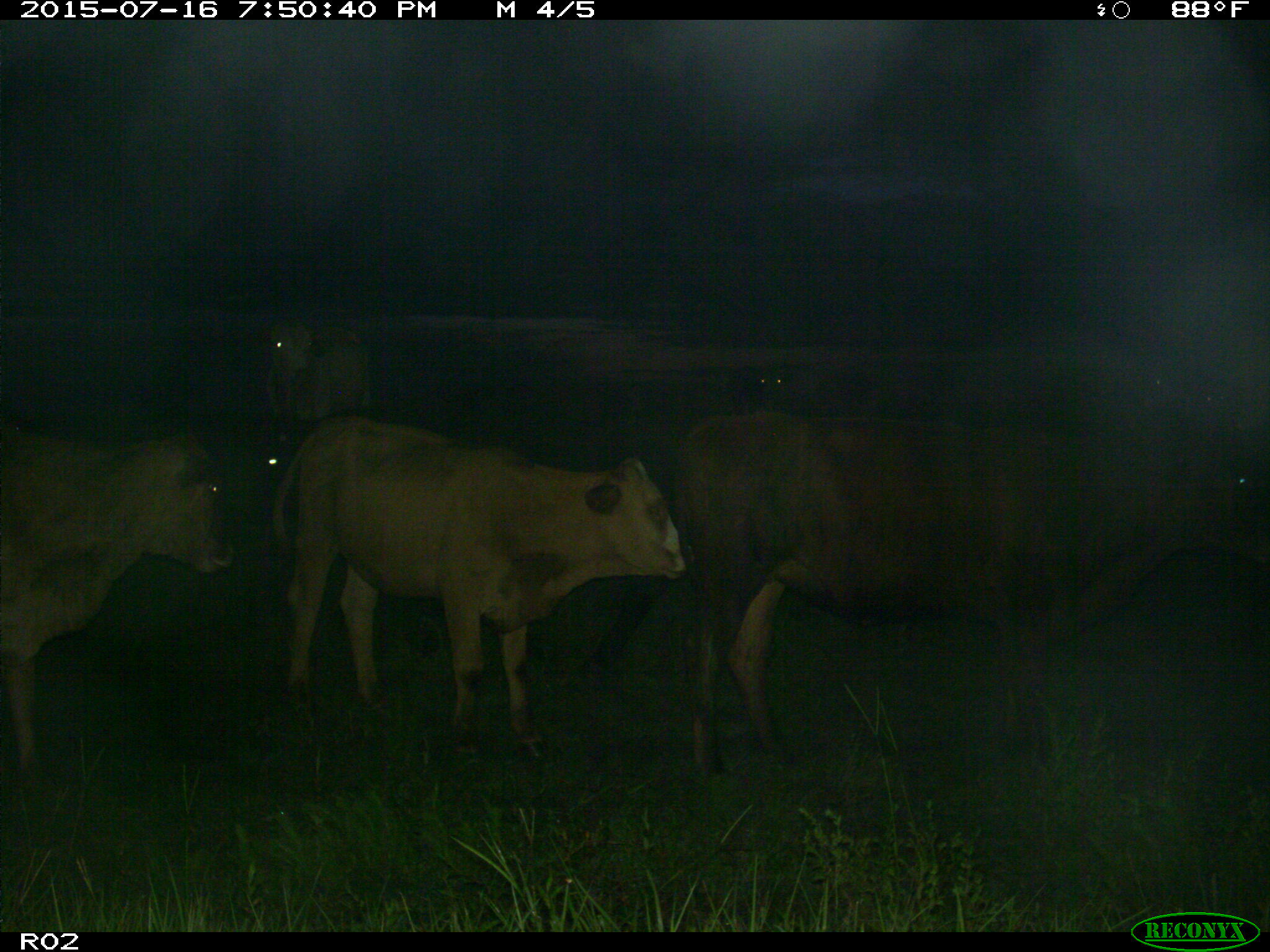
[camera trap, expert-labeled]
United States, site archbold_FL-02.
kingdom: Animalia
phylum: Chordata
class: Mammalia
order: Artiodactyla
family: Bovidae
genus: Bos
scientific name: Bos taurus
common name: domestic cow